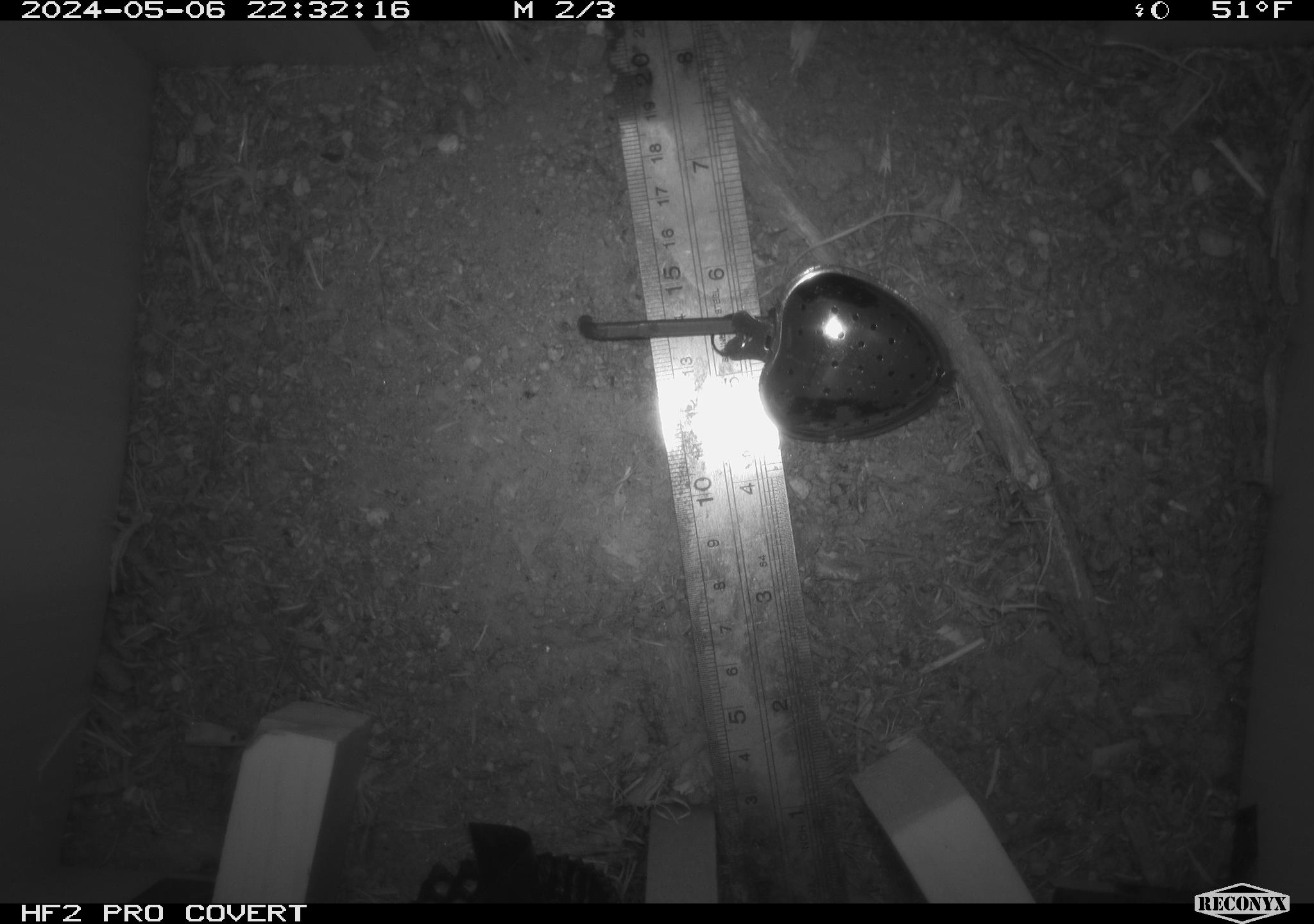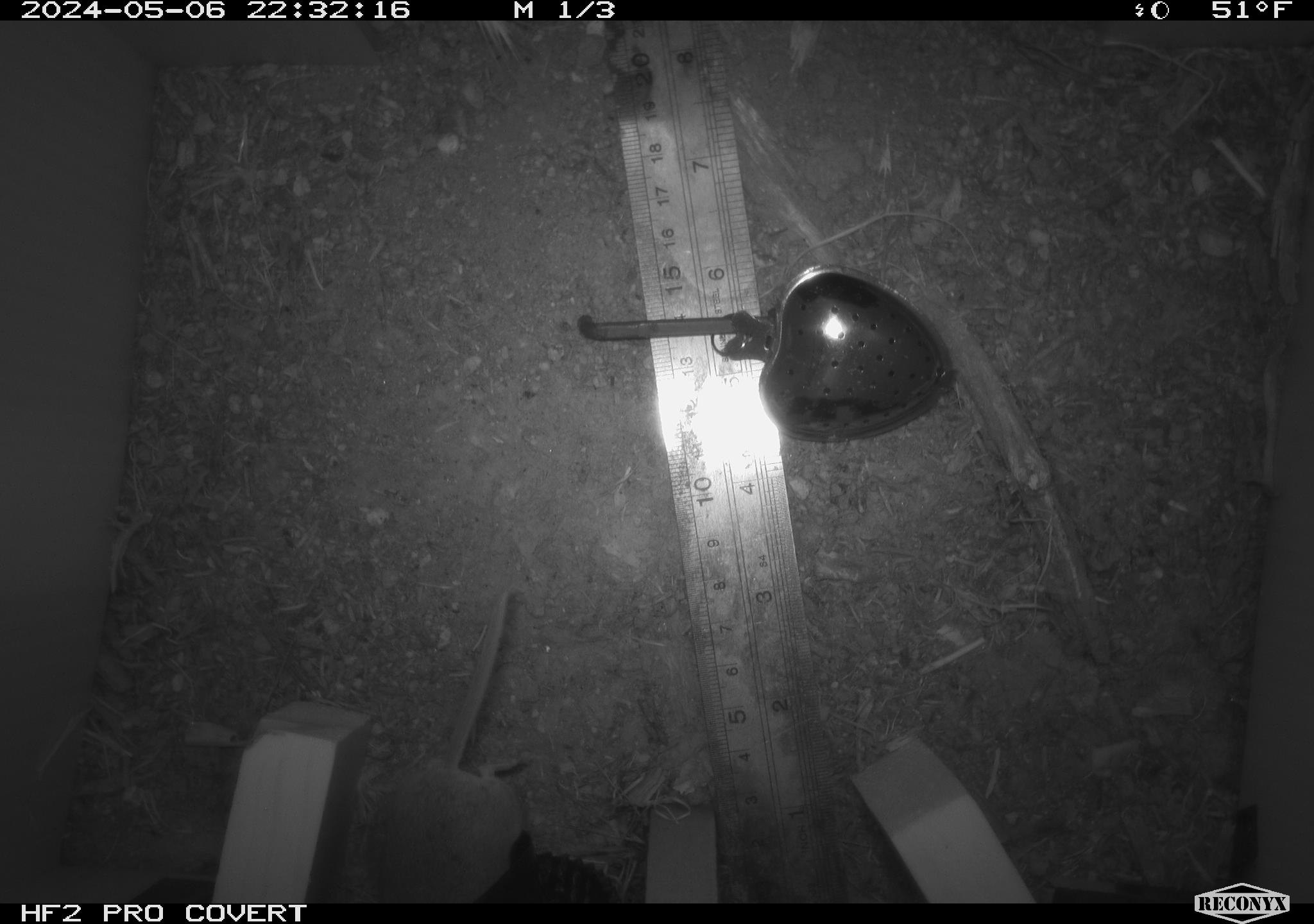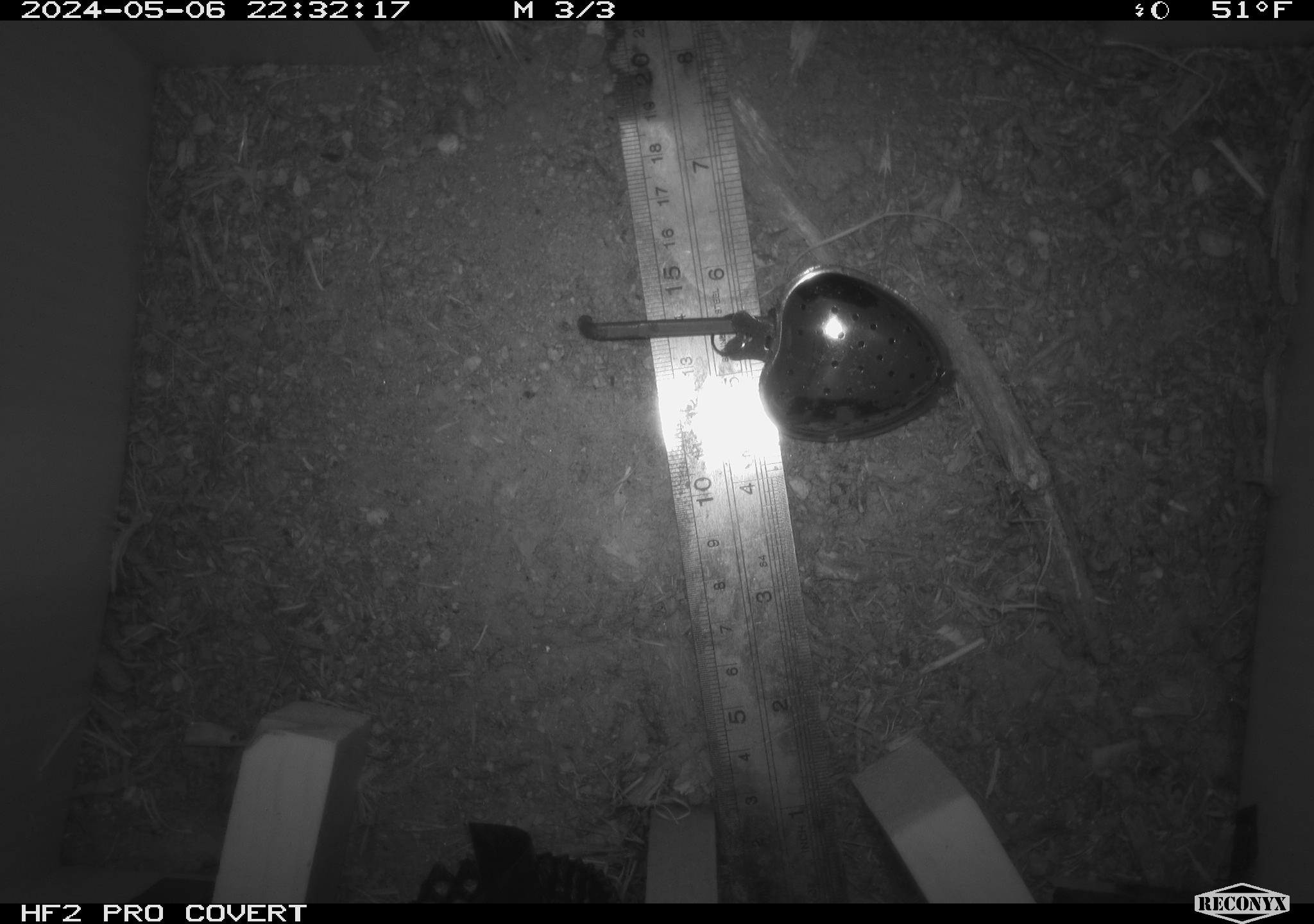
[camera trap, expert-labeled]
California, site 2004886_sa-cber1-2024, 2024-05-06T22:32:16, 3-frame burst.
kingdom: Animalia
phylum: Chordata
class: Mammalia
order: Rodentia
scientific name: Rodentia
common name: mouse species